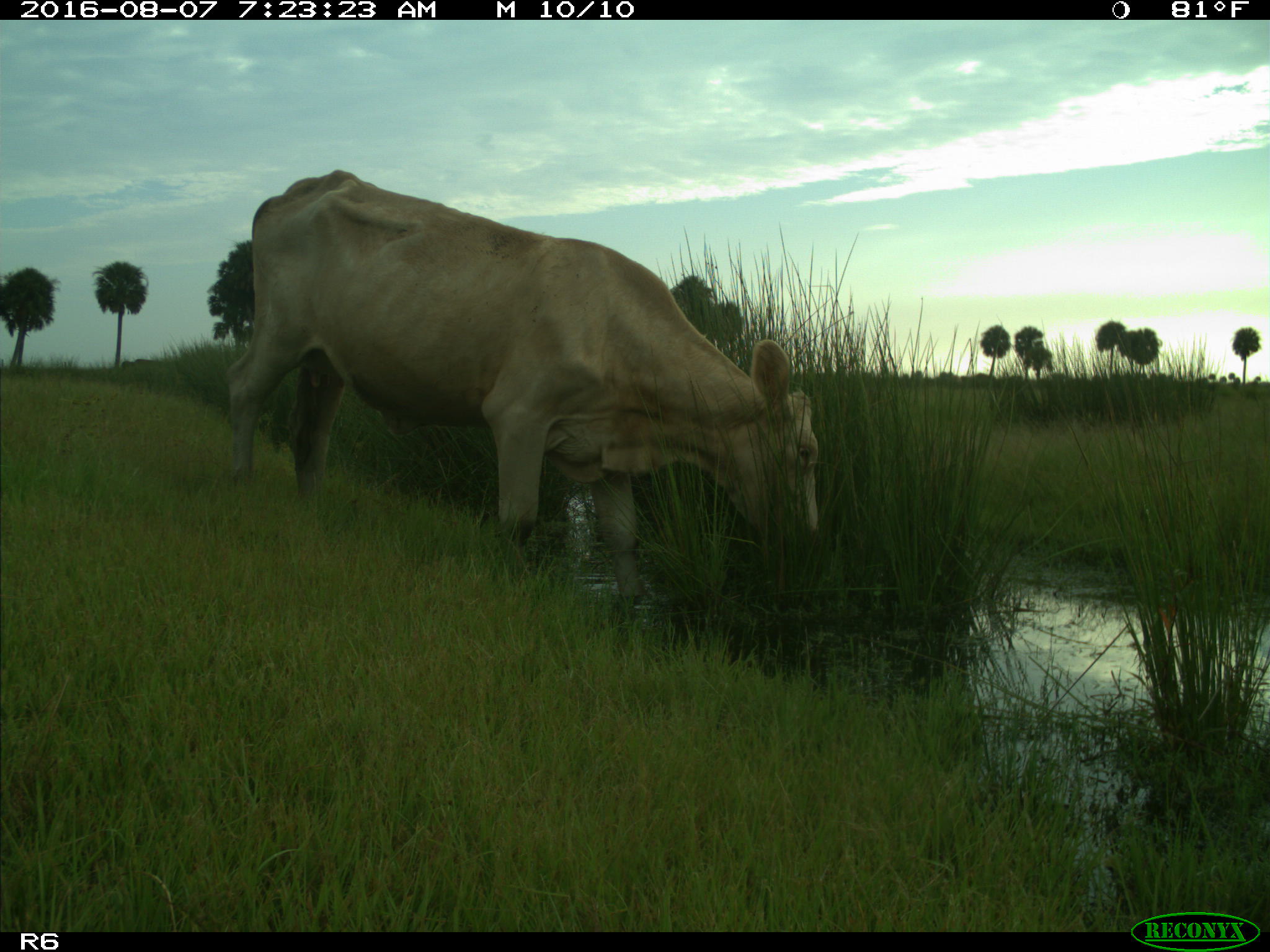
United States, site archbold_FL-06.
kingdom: Animalia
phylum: Chordata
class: Mammalia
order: Artiodactyla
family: Bovidae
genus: Bos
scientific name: Bos taurus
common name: domestic cow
Bos taurus (domestic cow).